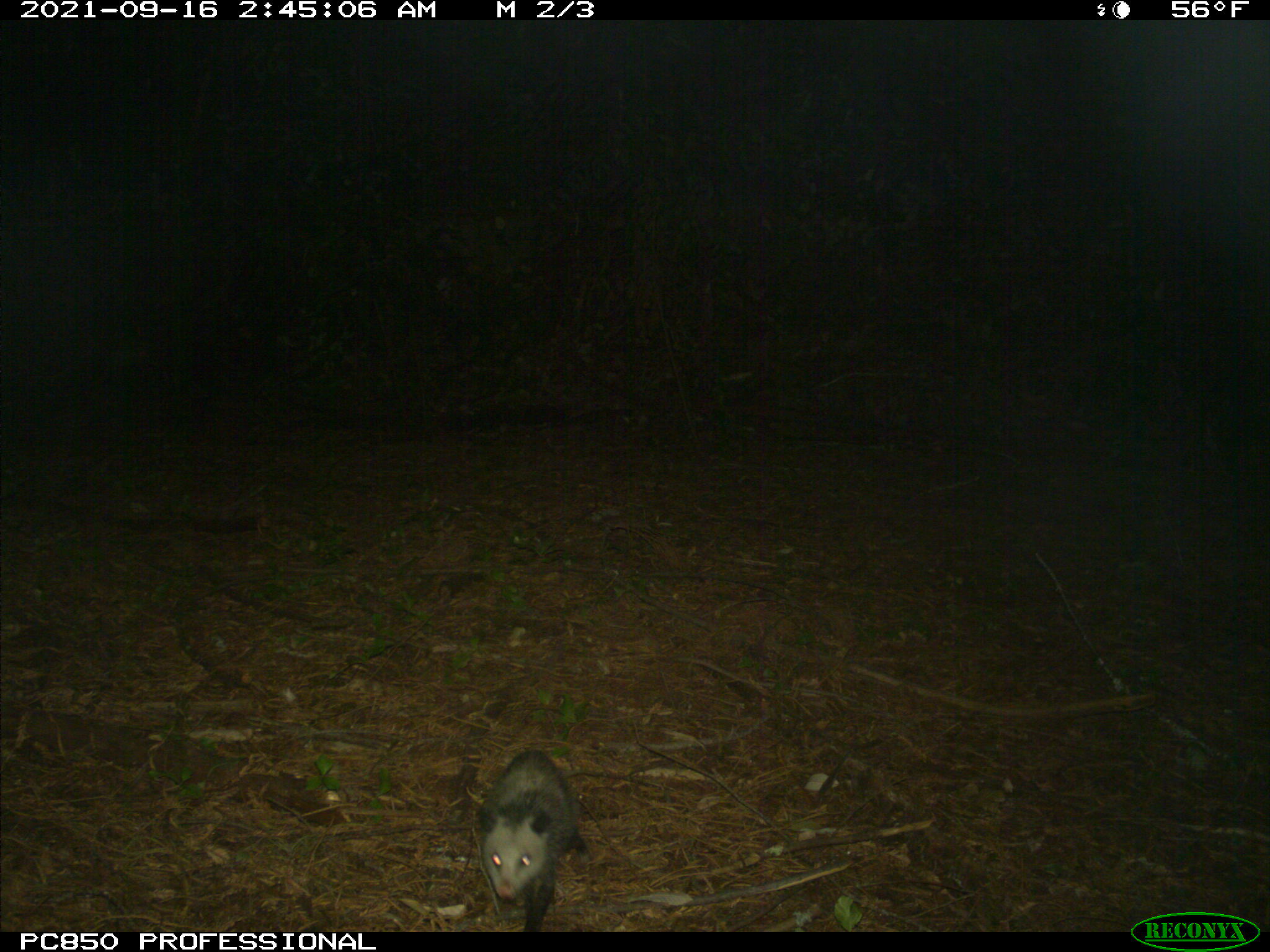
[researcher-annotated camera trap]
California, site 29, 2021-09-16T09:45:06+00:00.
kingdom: Animalia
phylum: Chordata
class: Mammalia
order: Didelphimorphia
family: Didelphidae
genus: Didelphis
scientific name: Didelphis virginiana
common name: virginia opossum